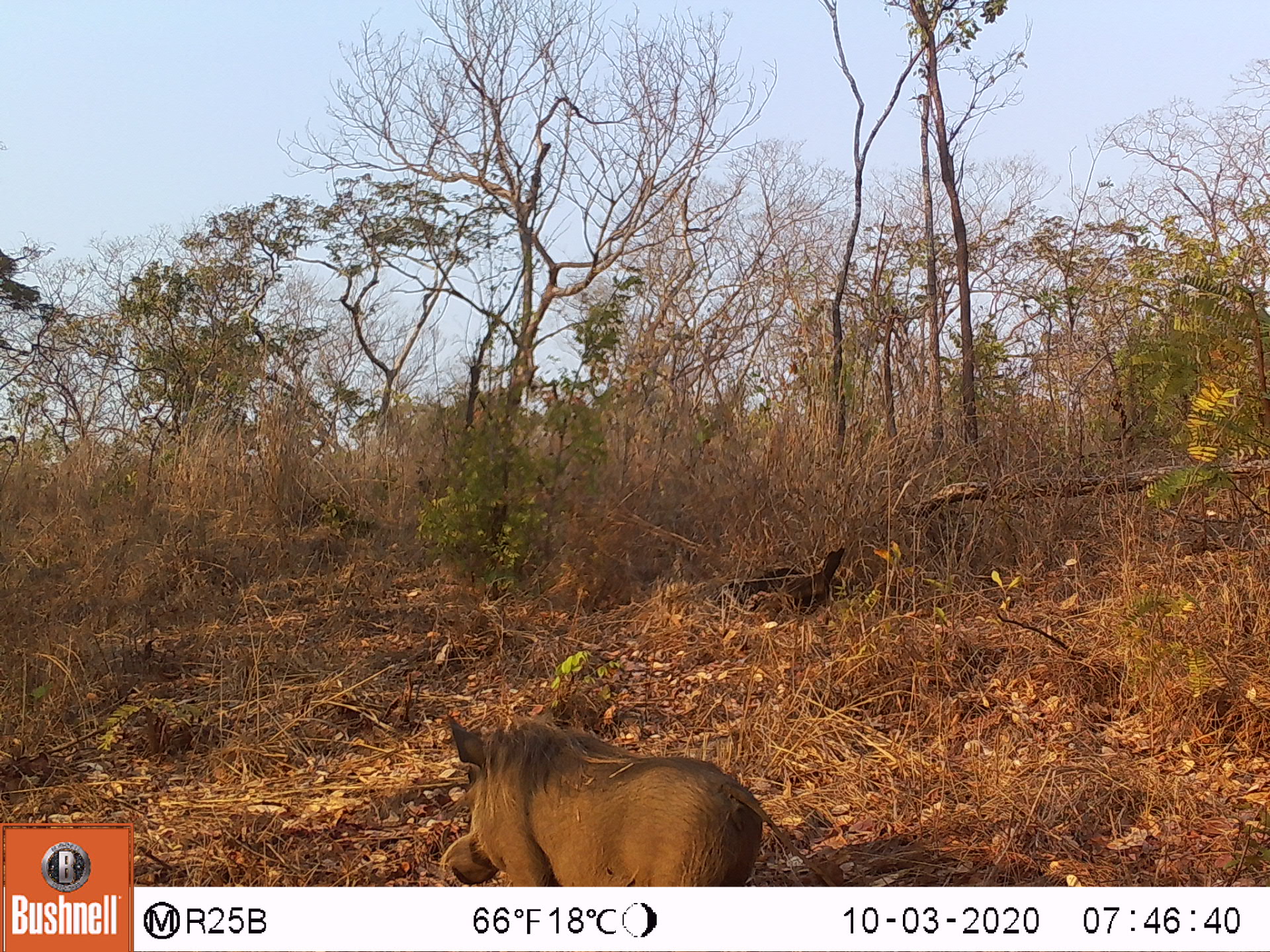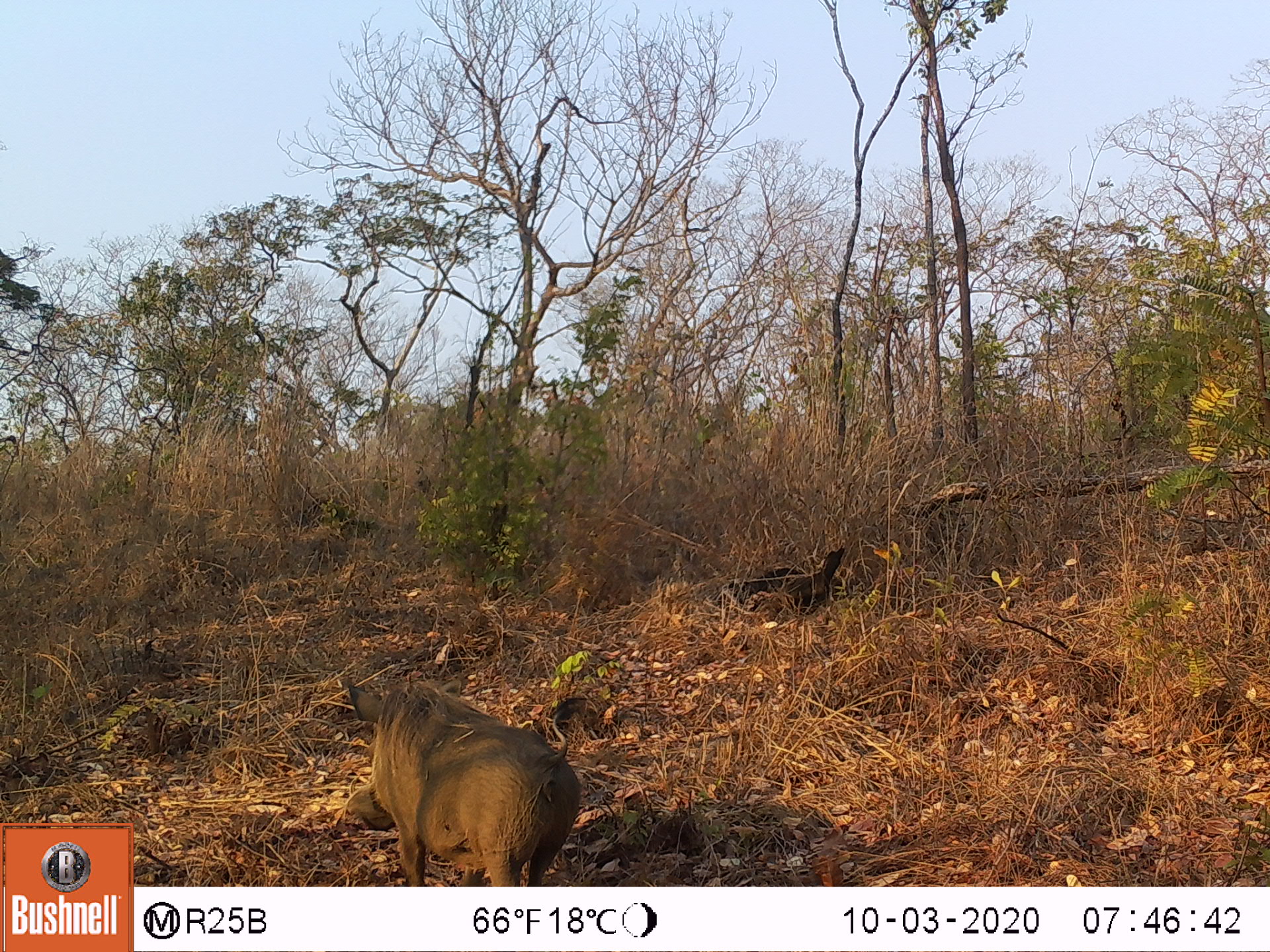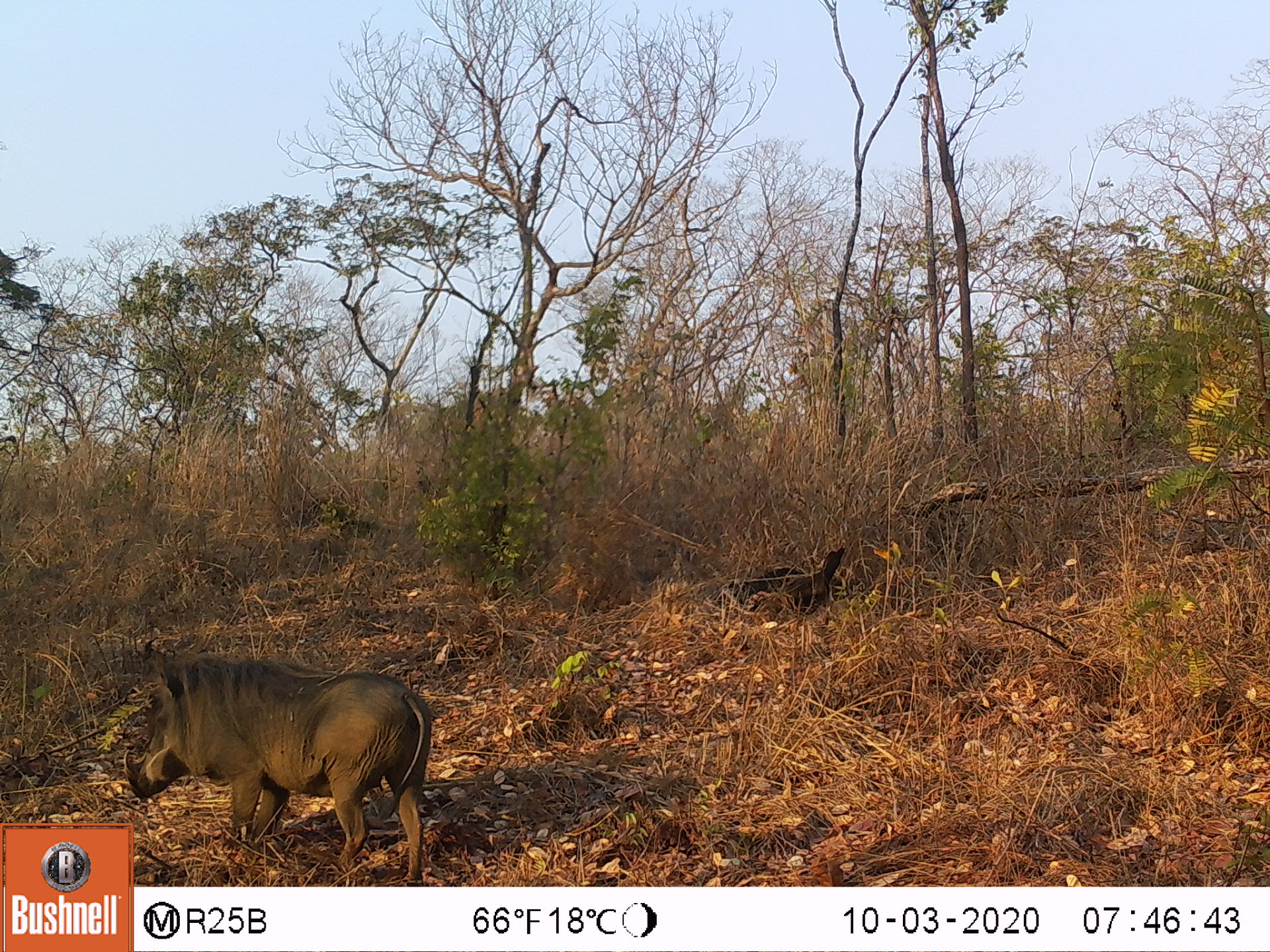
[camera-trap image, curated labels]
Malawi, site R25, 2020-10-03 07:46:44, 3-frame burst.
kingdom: Animalia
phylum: Chordata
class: Mammalia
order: Artiodactyla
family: Suidae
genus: Phacochoerus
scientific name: Phacochoerus africanus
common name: common warthog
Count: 1.